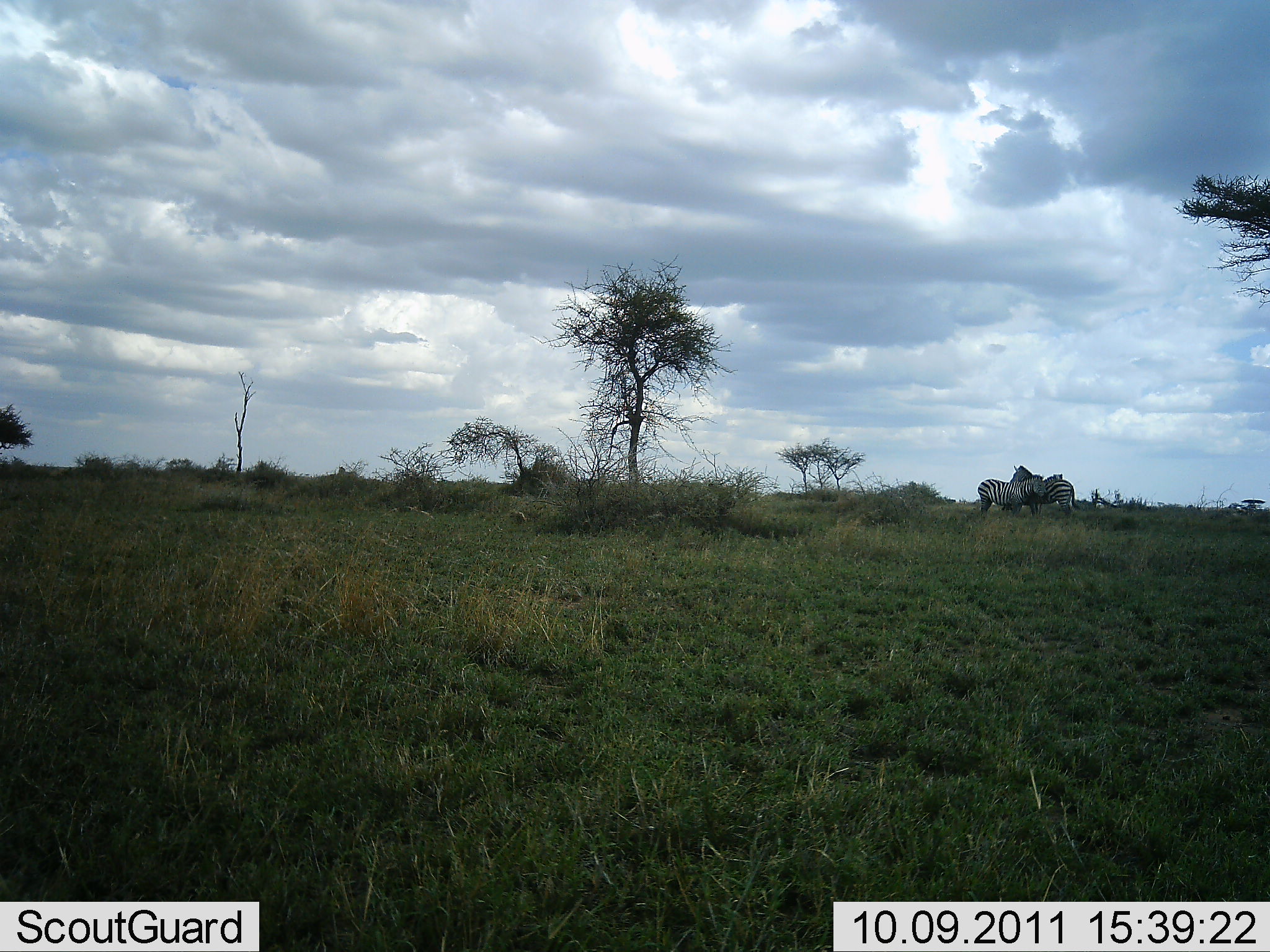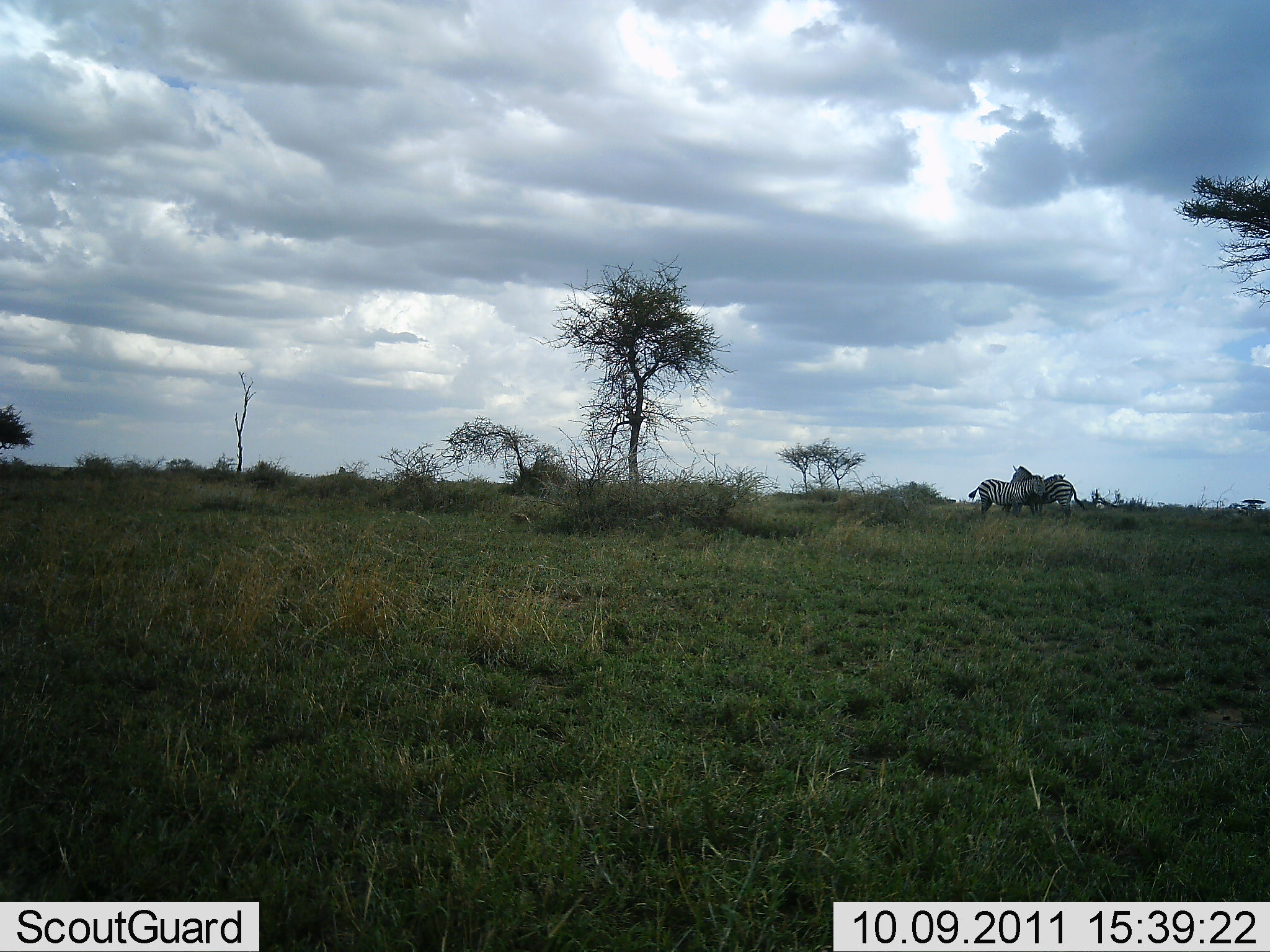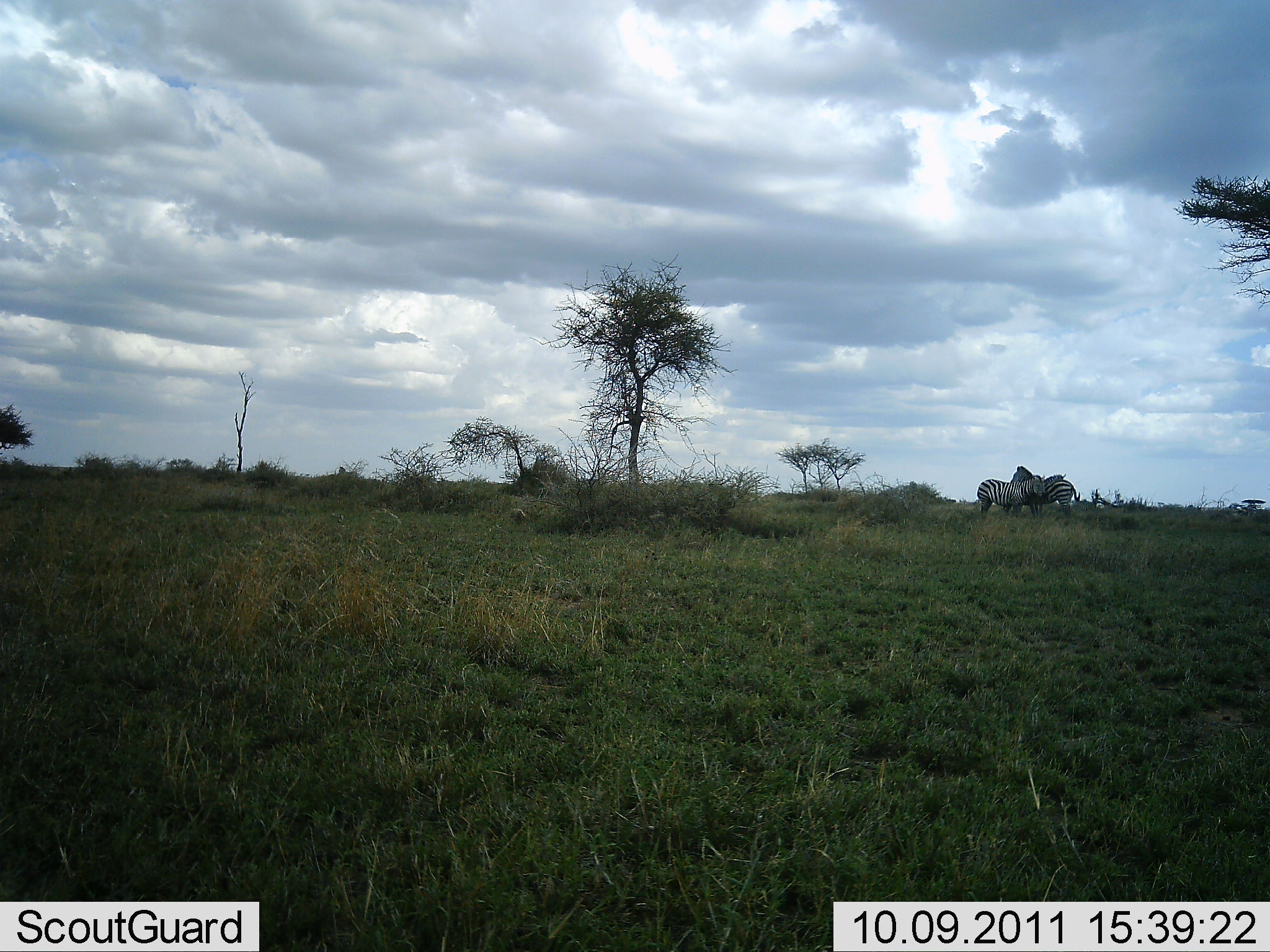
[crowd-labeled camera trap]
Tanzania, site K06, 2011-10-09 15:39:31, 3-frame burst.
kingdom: Animalia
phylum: Chordata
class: Mammalia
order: Perissodactyla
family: Equidae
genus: Equus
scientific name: Equus quagga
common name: plains zebra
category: zebra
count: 2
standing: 80%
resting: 0%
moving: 0%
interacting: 40%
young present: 0%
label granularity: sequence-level